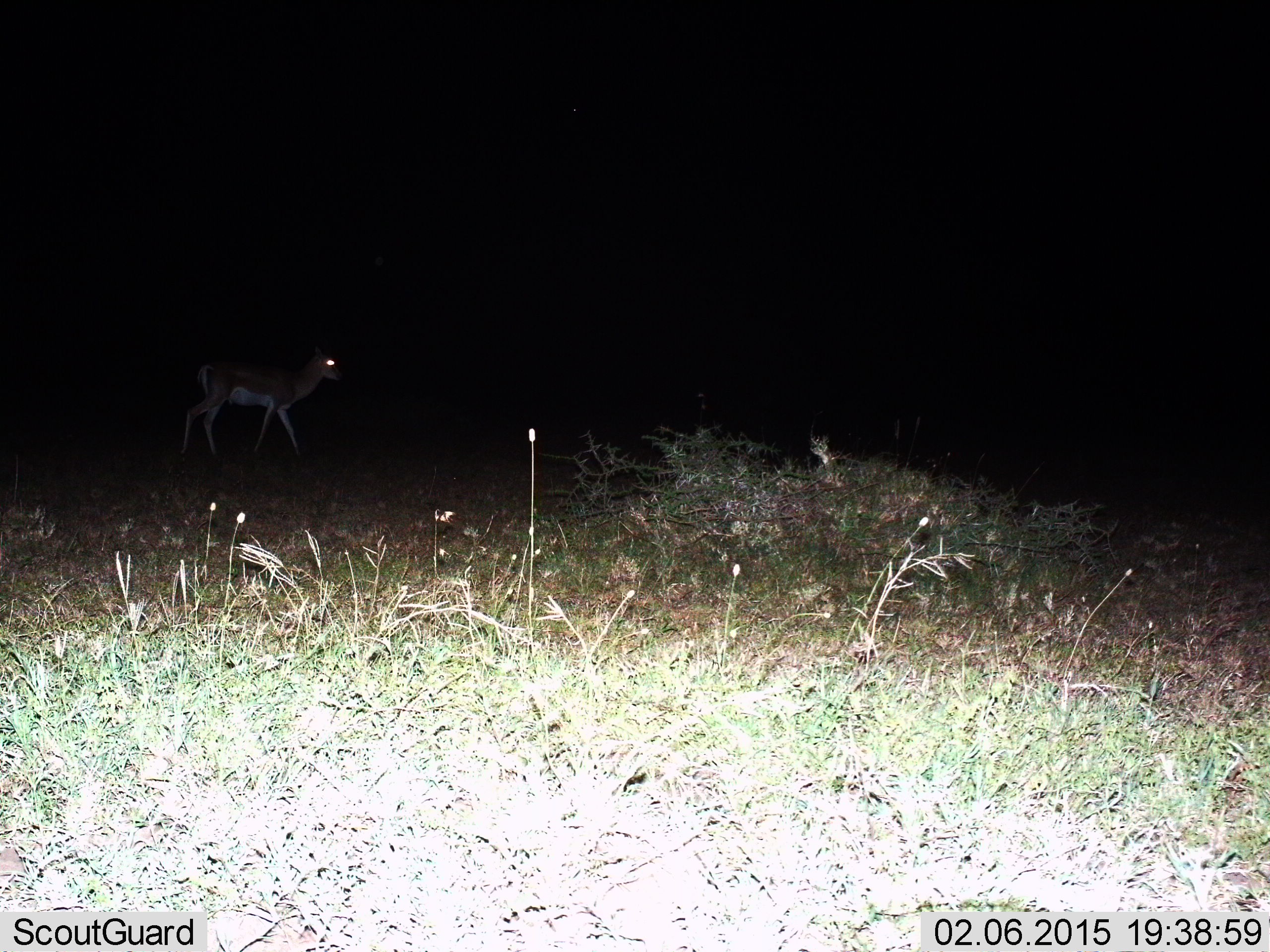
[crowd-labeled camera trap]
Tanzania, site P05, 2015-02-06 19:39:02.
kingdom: Animalia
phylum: Chordata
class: Mammalia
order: Artiodactyla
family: Bovidae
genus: Nanger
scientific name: Nanger granti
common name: grant's gazelle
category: gazellegrants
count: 1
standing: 10%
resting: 0%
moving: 90%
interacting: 0%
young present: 0%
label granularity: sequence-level